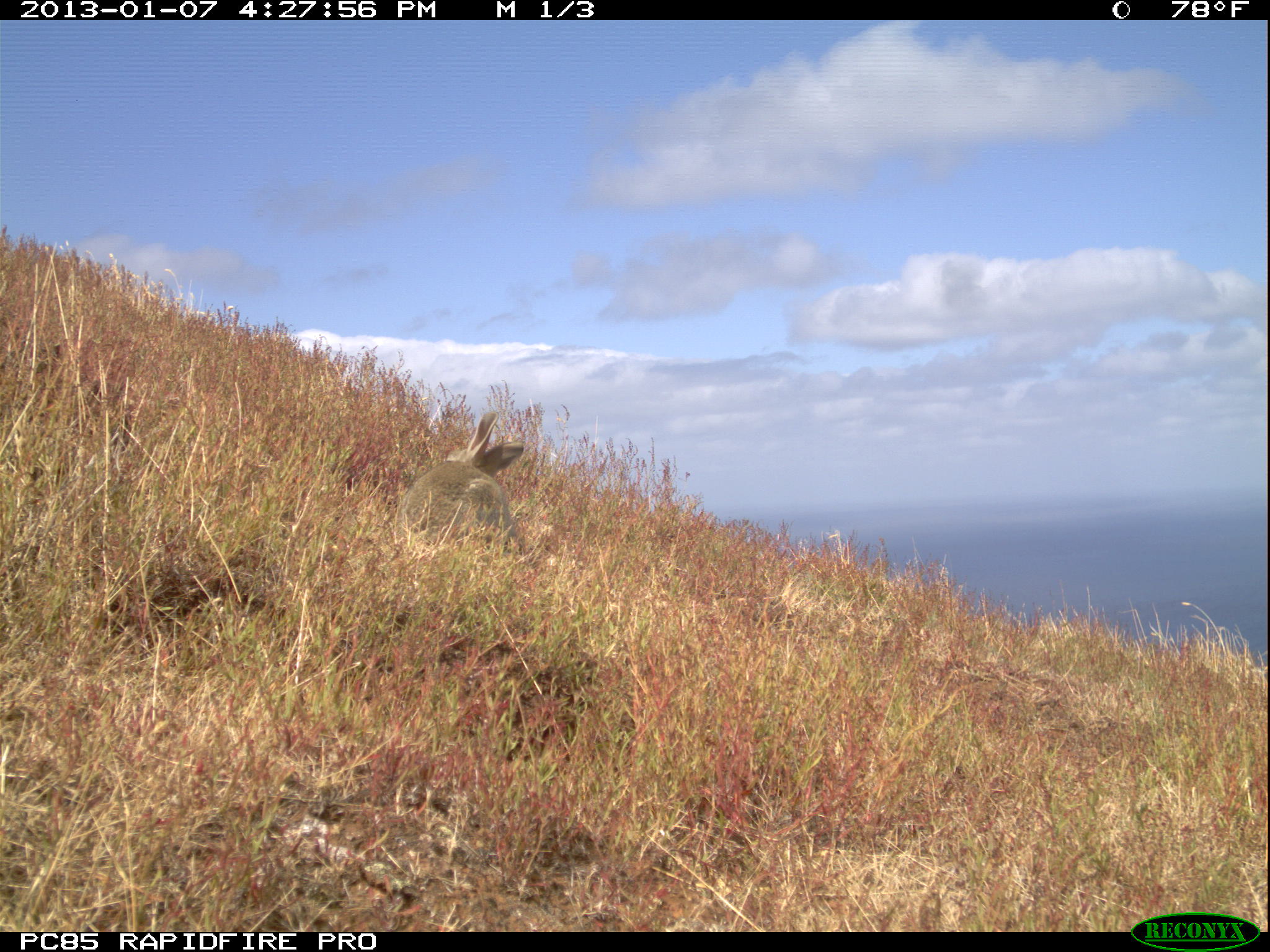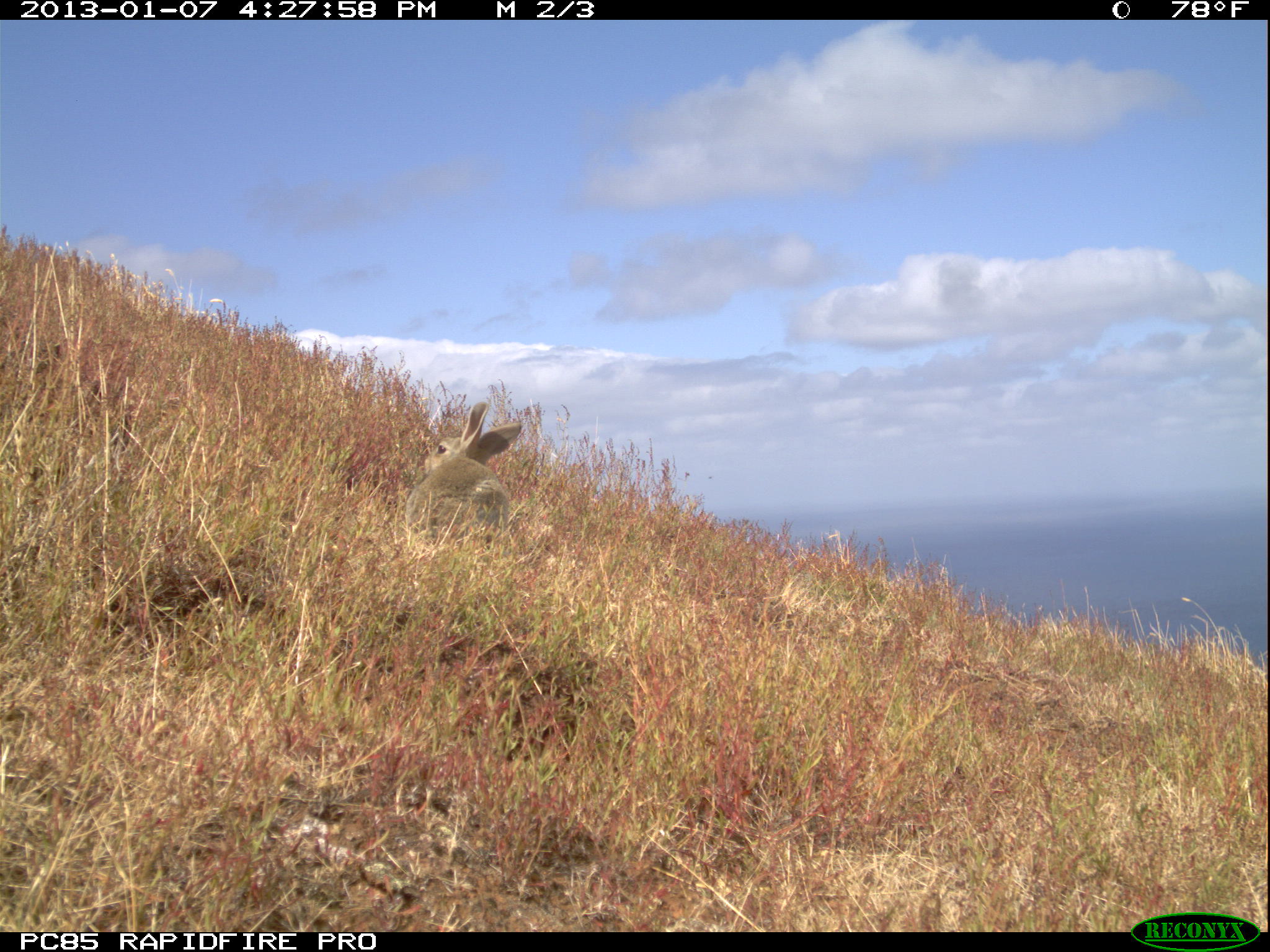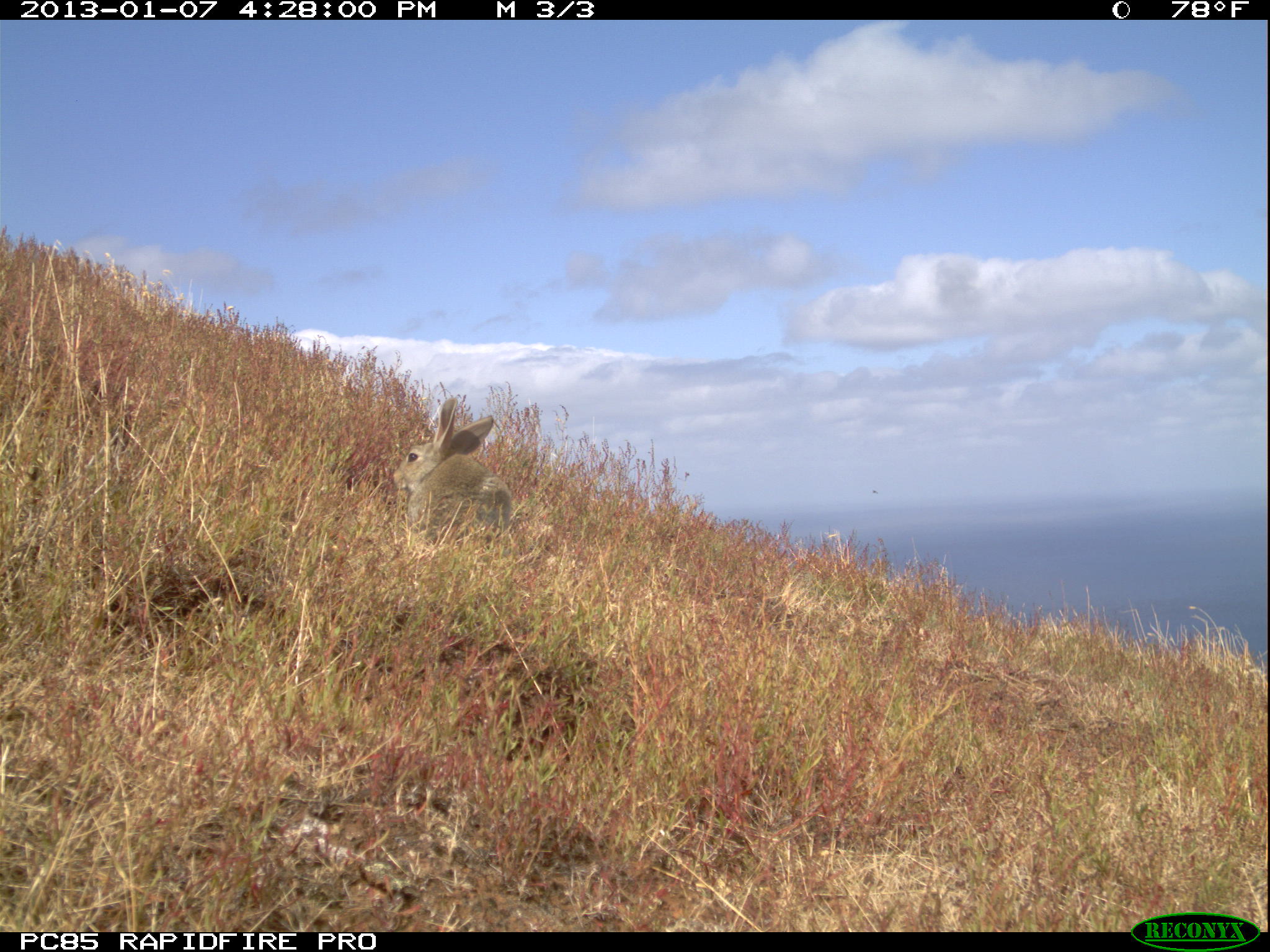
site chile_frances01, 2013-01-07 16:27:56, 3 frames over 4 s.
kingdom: Animalia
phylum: Chordata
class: Mammalia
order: Lagomorpha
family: Leporidae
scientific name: Leporidae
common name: rabbits and hares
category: rabbit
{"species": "rabbit (rabbits and hares) (Leporidae)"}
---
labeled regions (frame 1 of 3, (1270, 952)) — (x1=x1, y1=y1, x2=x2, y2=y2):
rabbit: (x1=394, y1=414, x2=529, y2=560)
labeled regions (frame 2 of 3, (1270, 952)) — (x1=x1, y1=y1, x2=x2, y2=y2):
rabbit: (x1=399, y1=395, x2=526, y2=550)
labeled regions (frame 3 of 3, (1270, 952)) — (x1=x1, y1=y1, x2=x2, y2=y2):
rabbit: (x1=389, y1=399, x2=514, y2=545)